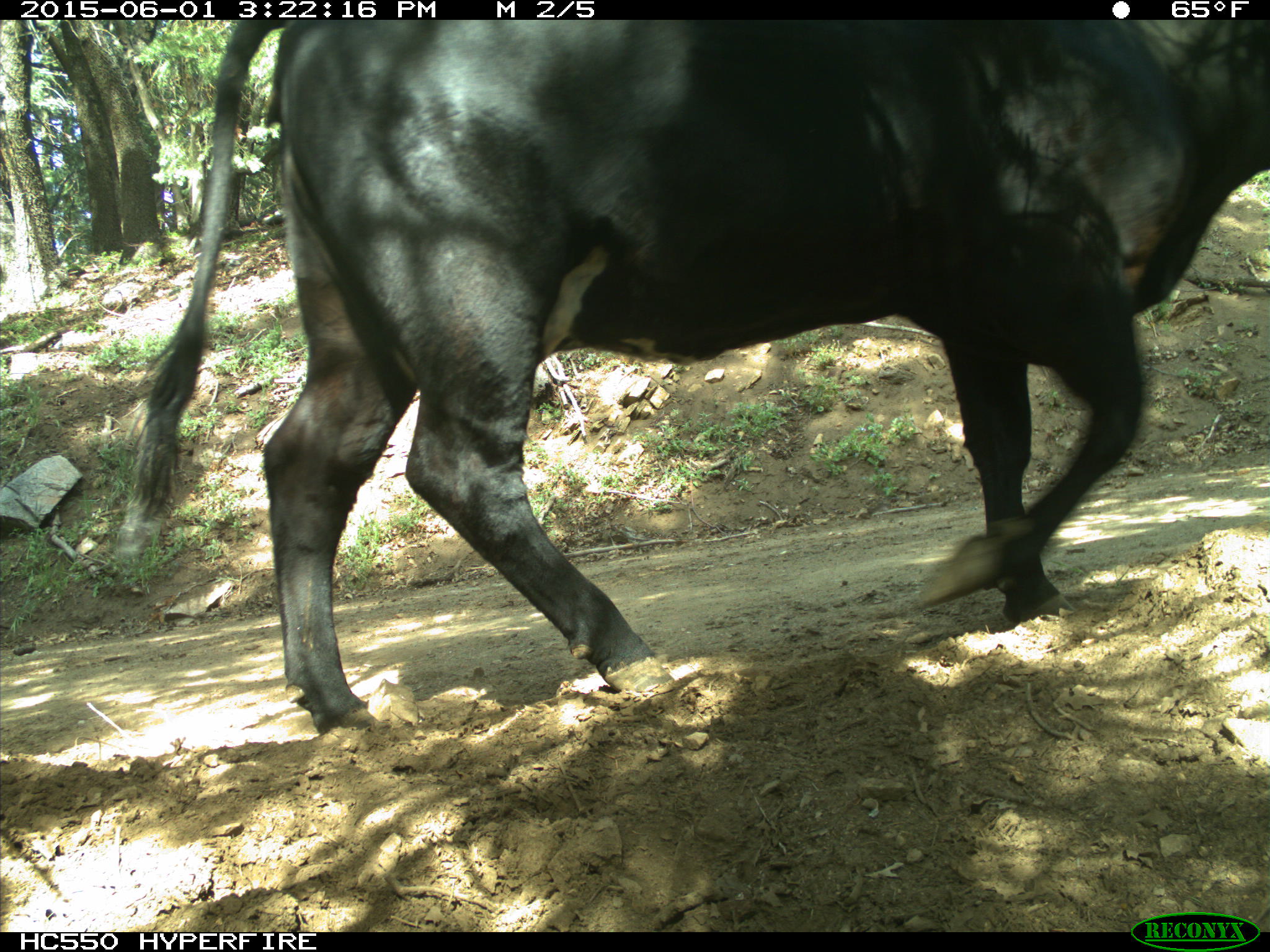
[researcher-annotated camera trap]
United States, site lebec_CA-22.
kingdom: Animalia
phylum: Chordata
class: Mammalia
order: Artiodactyla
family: Bovidae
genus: Bos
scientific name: Bos taurus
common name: domestic cow